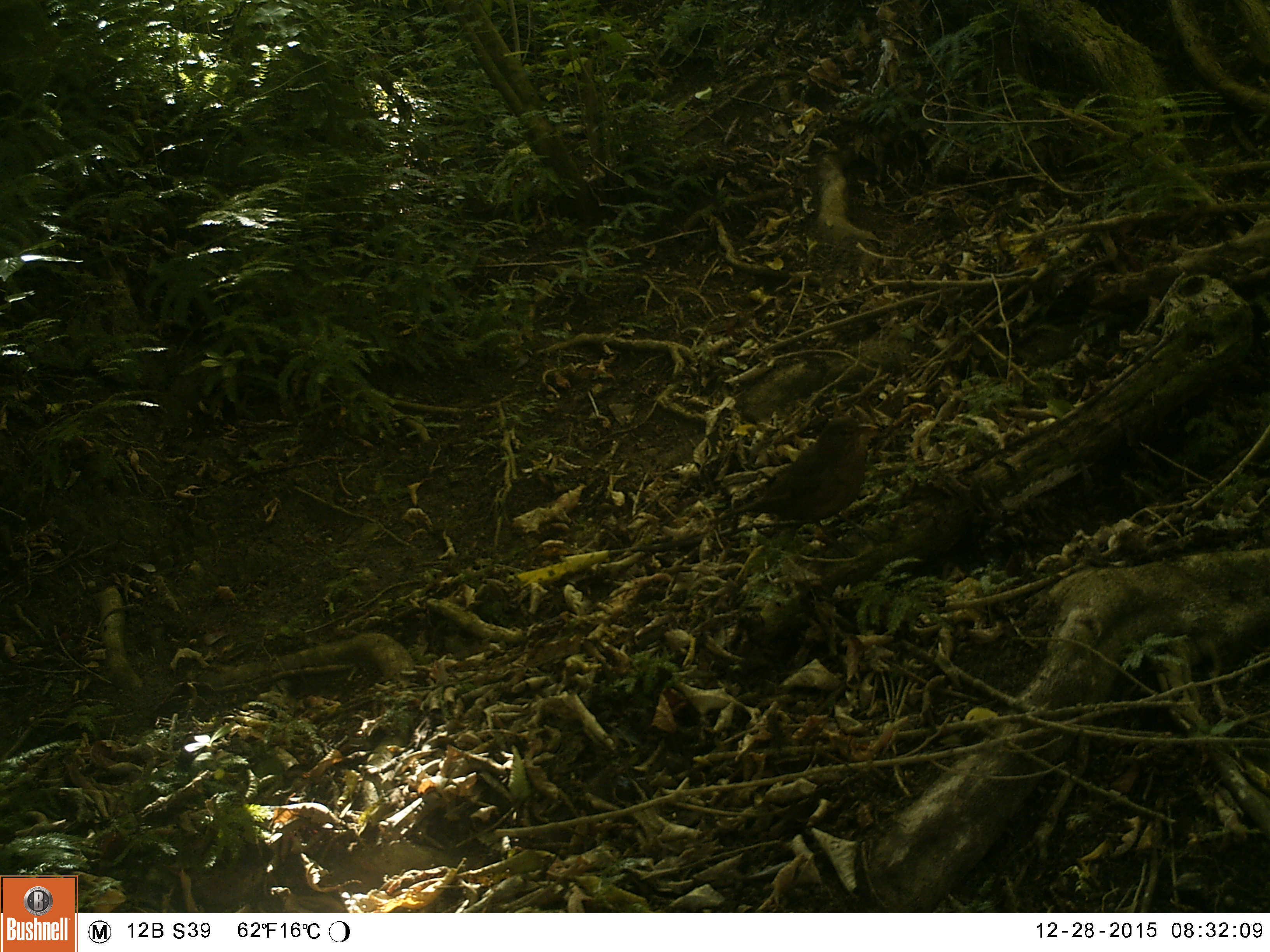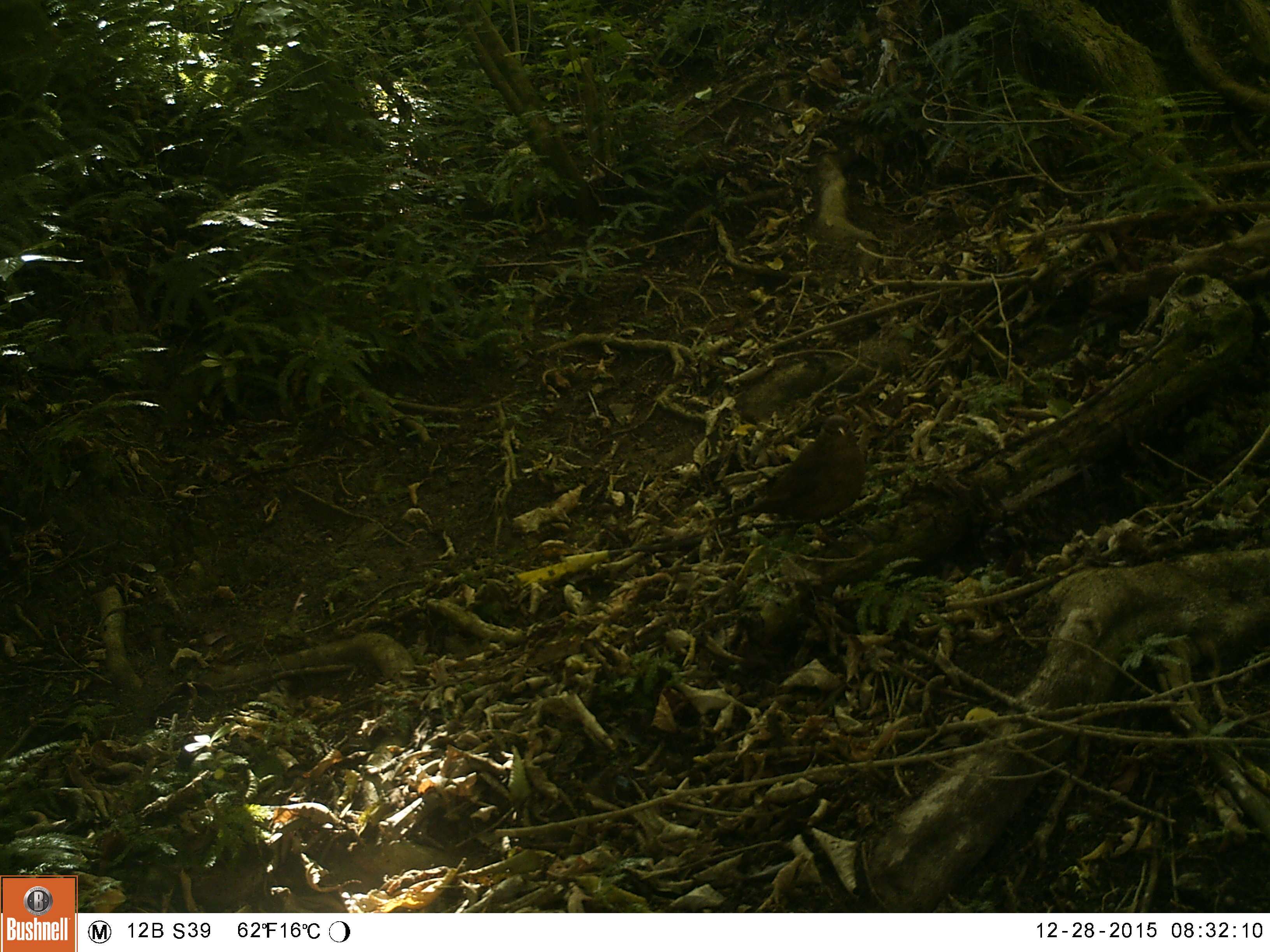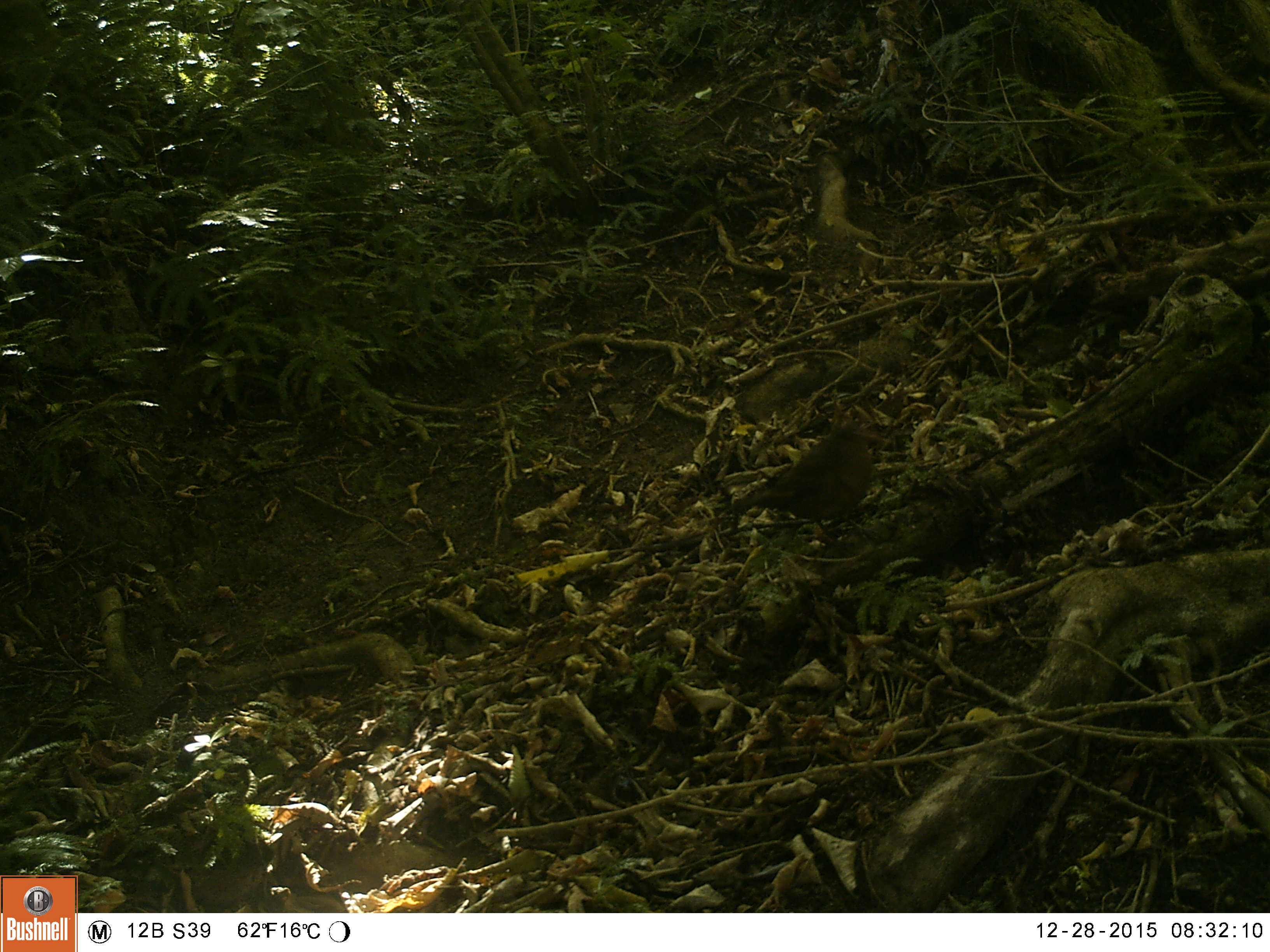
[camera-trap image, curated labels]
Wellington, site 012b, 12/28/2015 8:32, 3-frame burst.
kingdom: Animalia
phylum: Chordata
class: Aves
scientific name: Aves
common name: bird